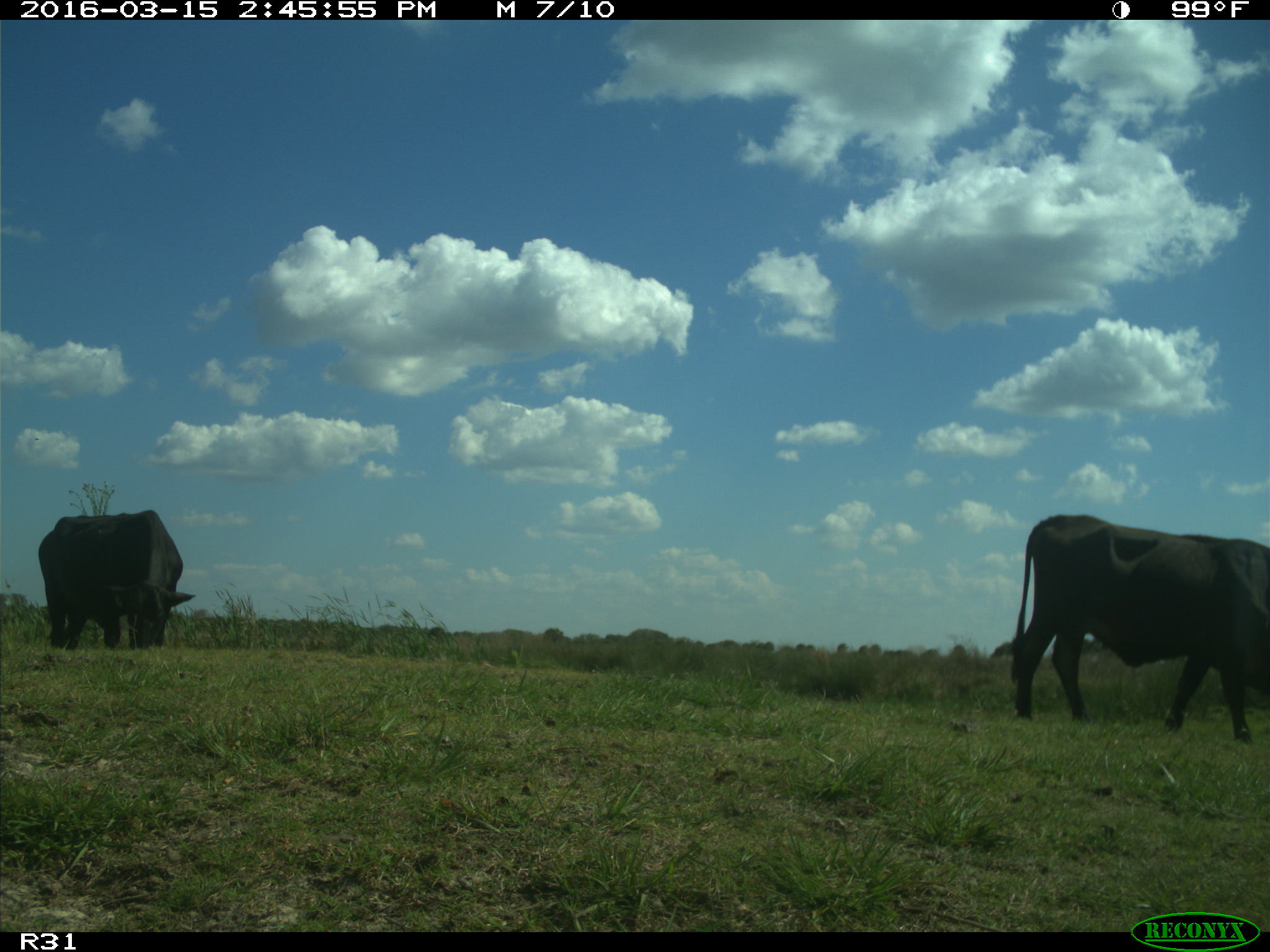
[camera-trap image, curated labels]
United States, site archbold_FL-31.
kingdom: Animalia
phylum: Chordata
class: Mammalia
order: Artiodactyla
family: Bovidae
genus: Bos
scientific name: Bos taurus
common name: domestic cow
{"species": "Bos taurus (domestic cow)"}